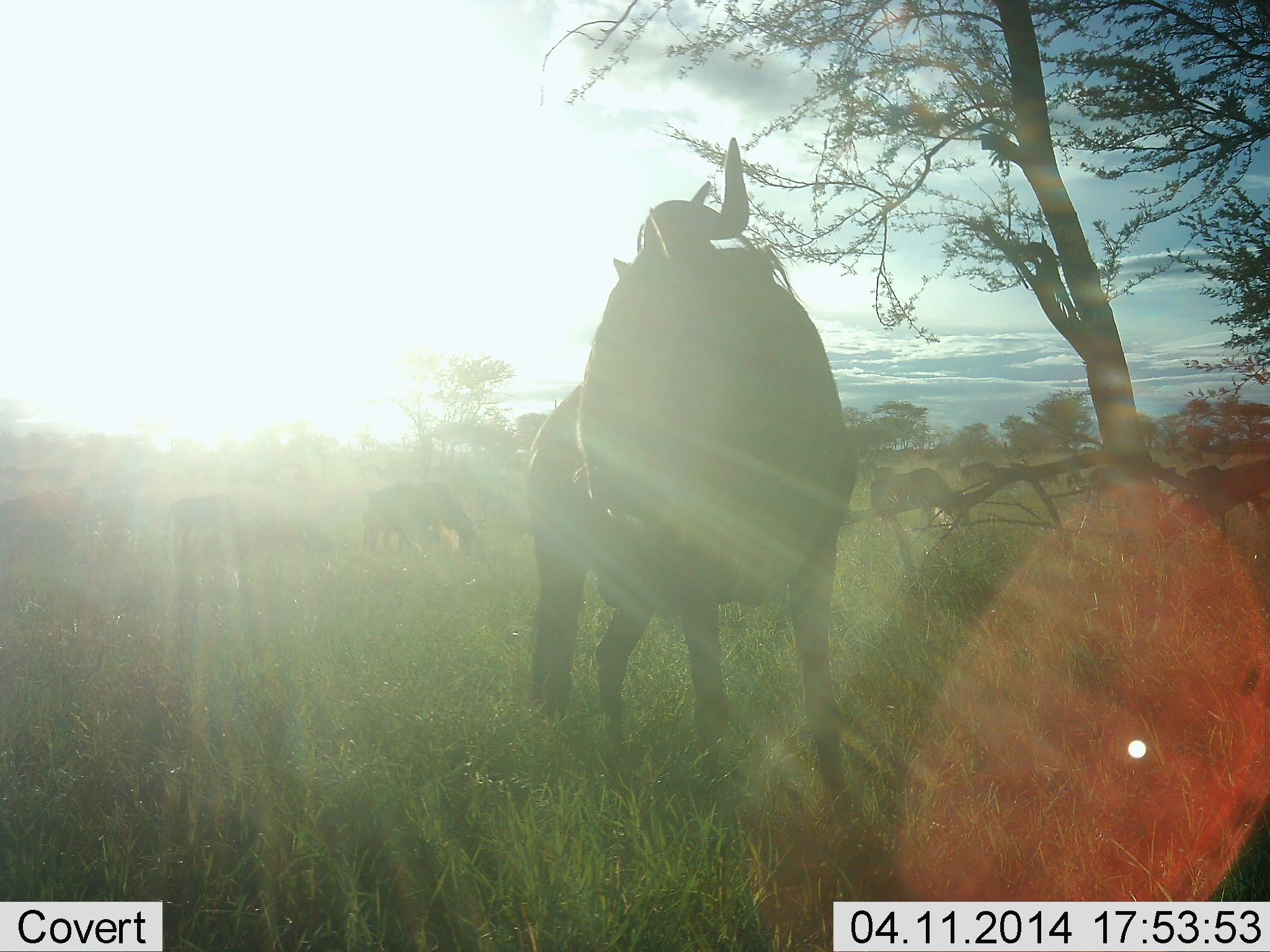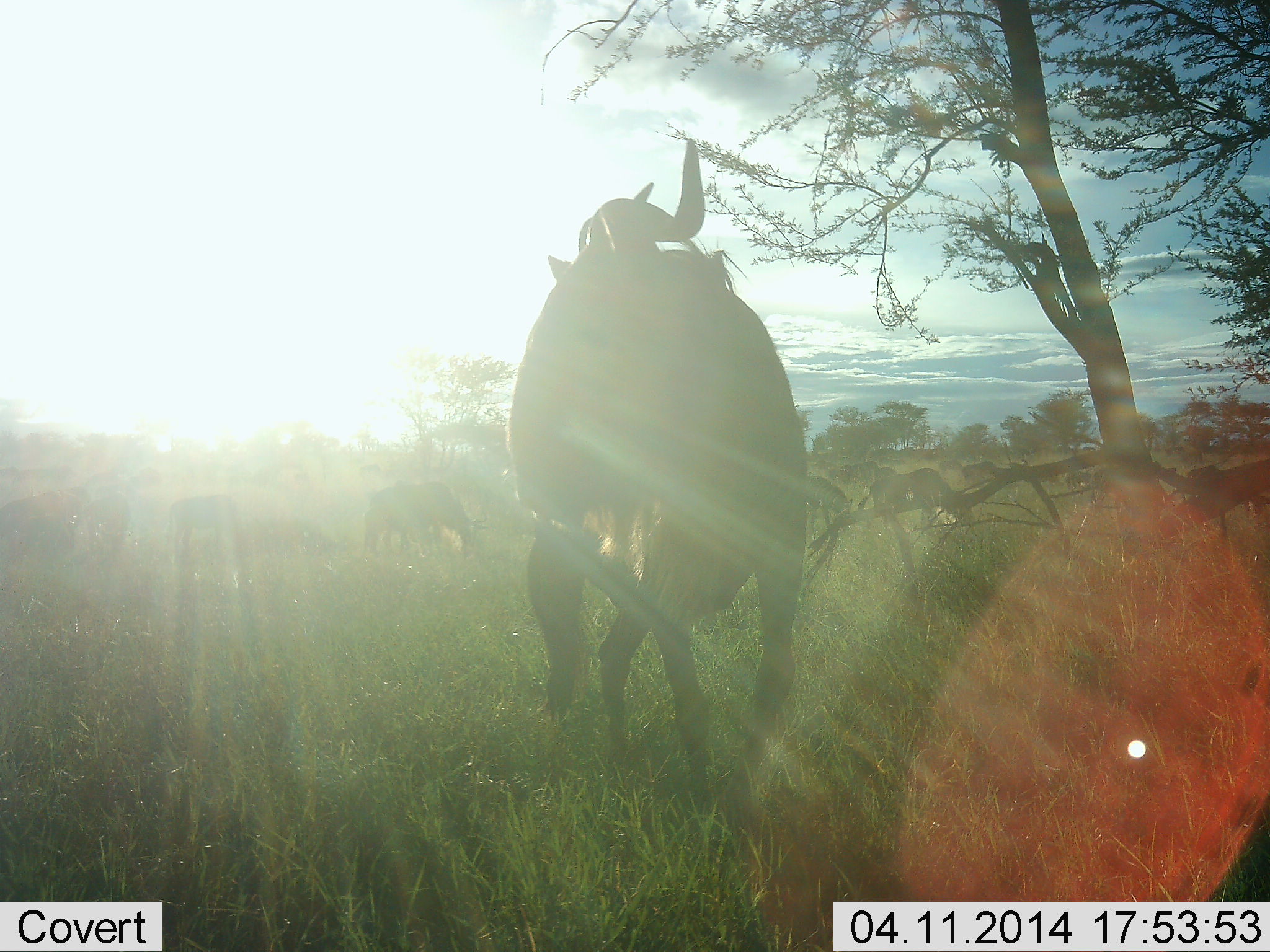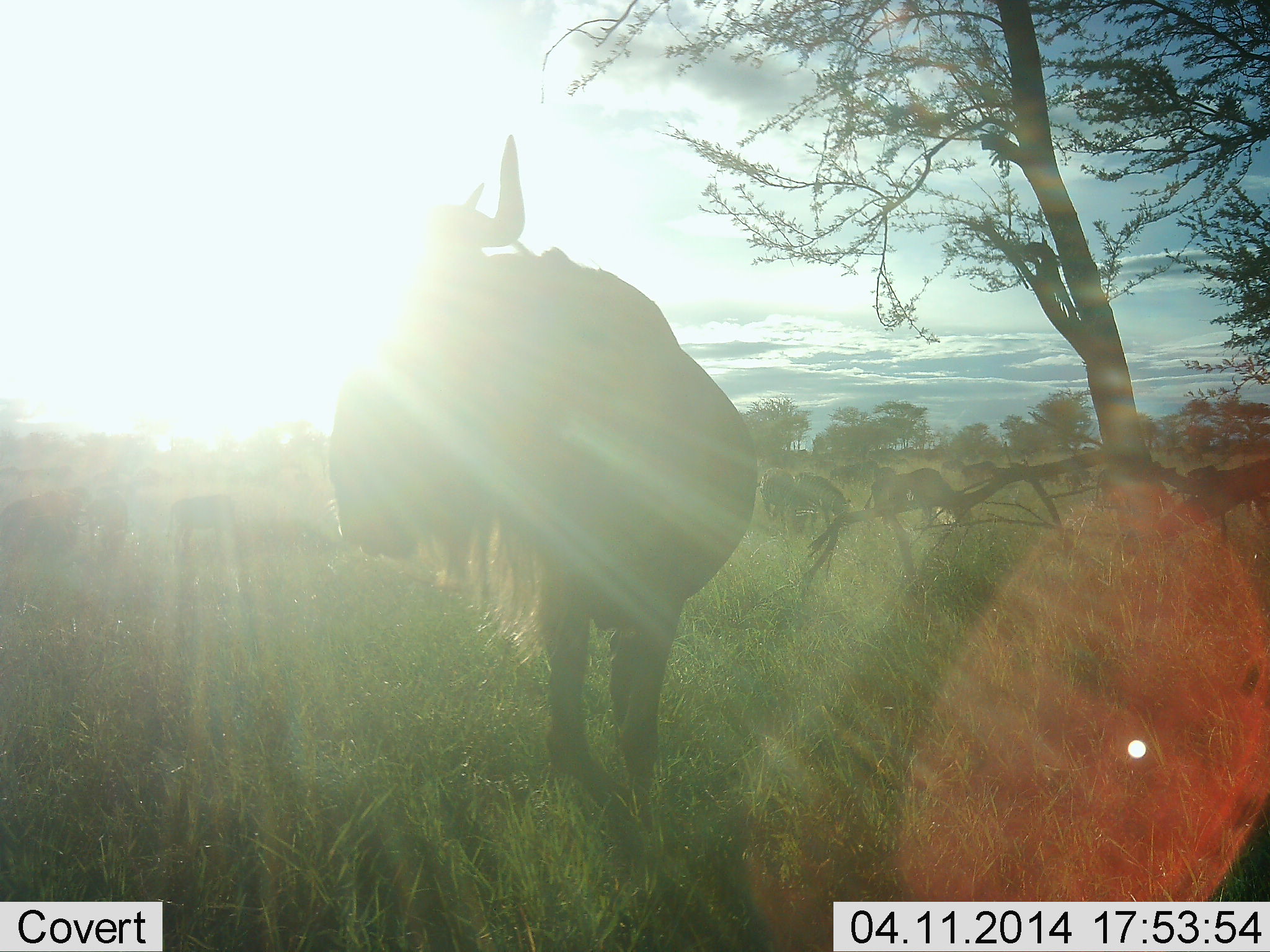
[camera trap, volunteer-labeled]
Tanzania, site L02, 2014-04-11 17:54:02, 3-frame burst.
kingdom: Animalia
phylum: Chordata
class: Mammalia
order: Artiodactyla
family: Bovidae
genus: Connochaetes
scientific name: Connochaetes taurinus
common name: blue wildebeest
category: wildebeest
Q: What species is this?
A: Wildebeest (blue wildebeest) (Connochaetes taurinus).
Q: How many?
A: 8.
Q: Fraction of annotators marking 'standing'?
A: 45%.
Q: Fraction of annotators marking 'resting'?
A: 9%.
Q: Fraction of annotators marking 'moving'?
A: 64%.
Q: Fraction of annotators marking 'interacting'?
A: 0%.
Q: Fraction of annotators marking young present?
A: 0%.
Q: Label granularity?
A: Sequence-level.